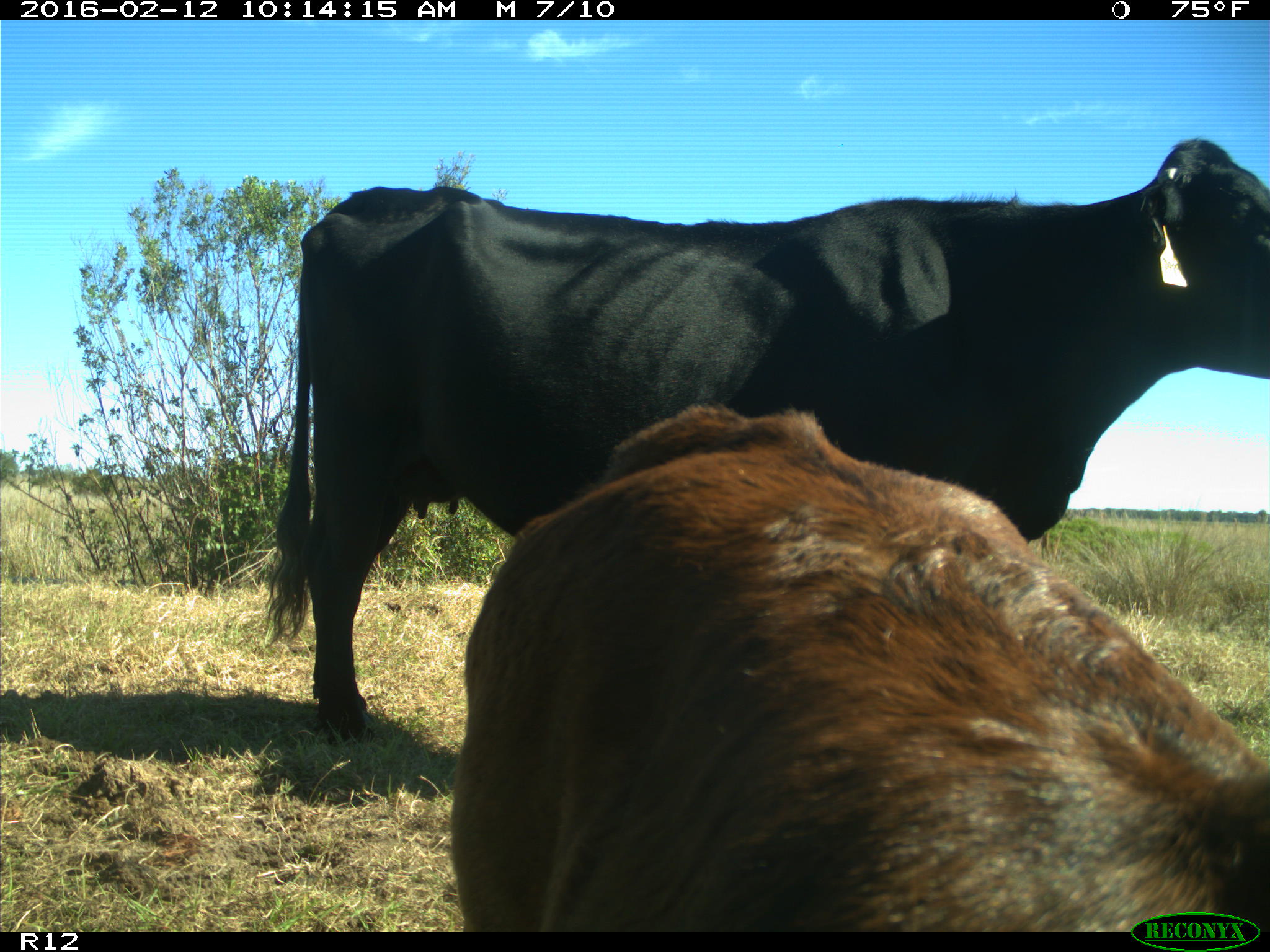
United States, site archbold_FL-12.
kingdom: Animalia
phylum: Chordata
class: Mammalia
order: Artiodactyla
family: Bovidae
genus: Bos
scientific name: Bos taurus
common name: domestic cow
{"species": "Bos taurus (domestic cow)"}